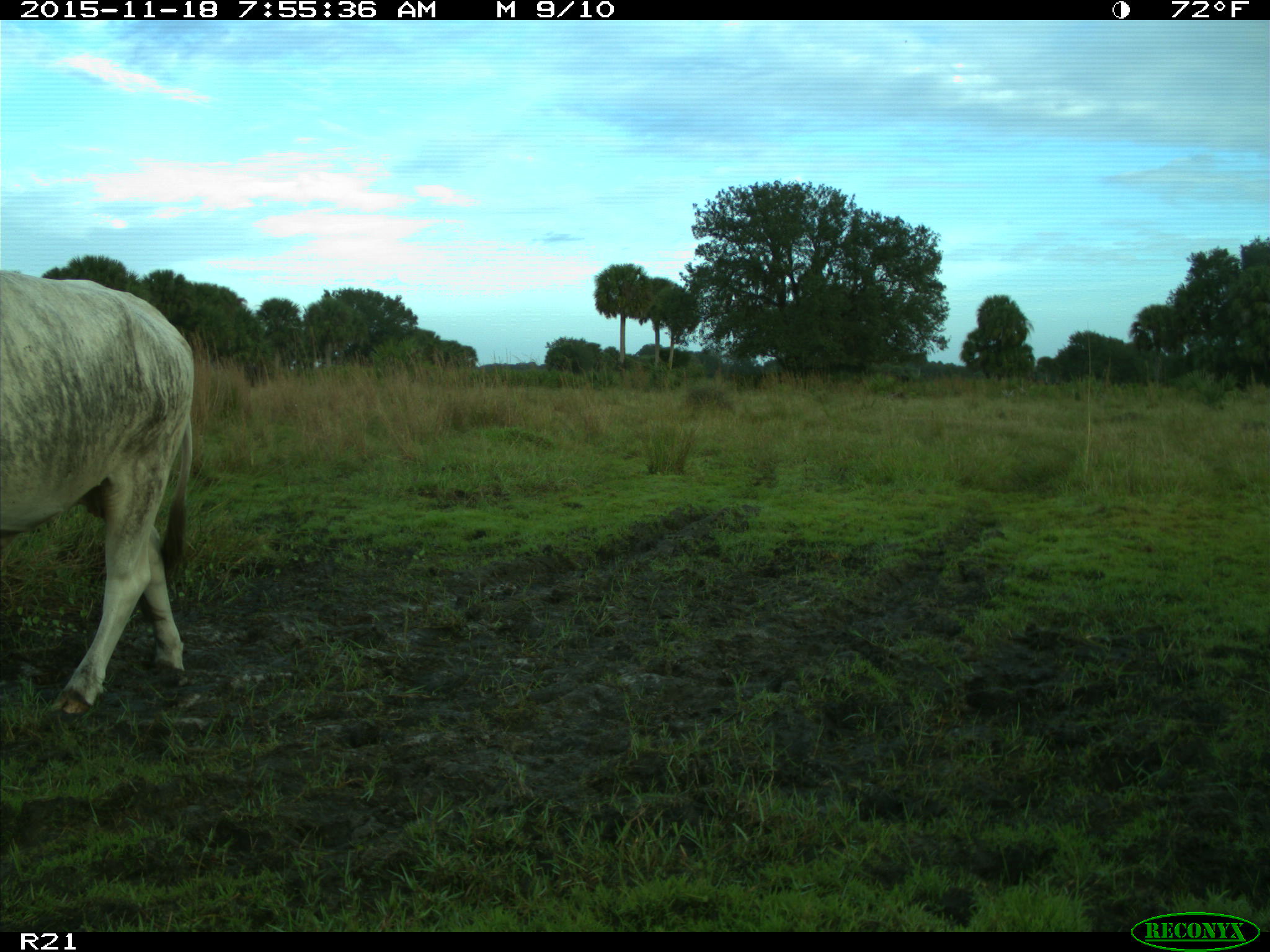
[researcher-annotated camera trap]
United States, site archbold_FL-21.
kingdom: Animalia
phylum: Chordata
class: Mammalia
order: Artiodactyla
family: Bovidae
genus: Bos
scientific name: Bos taurus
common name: domestic cow